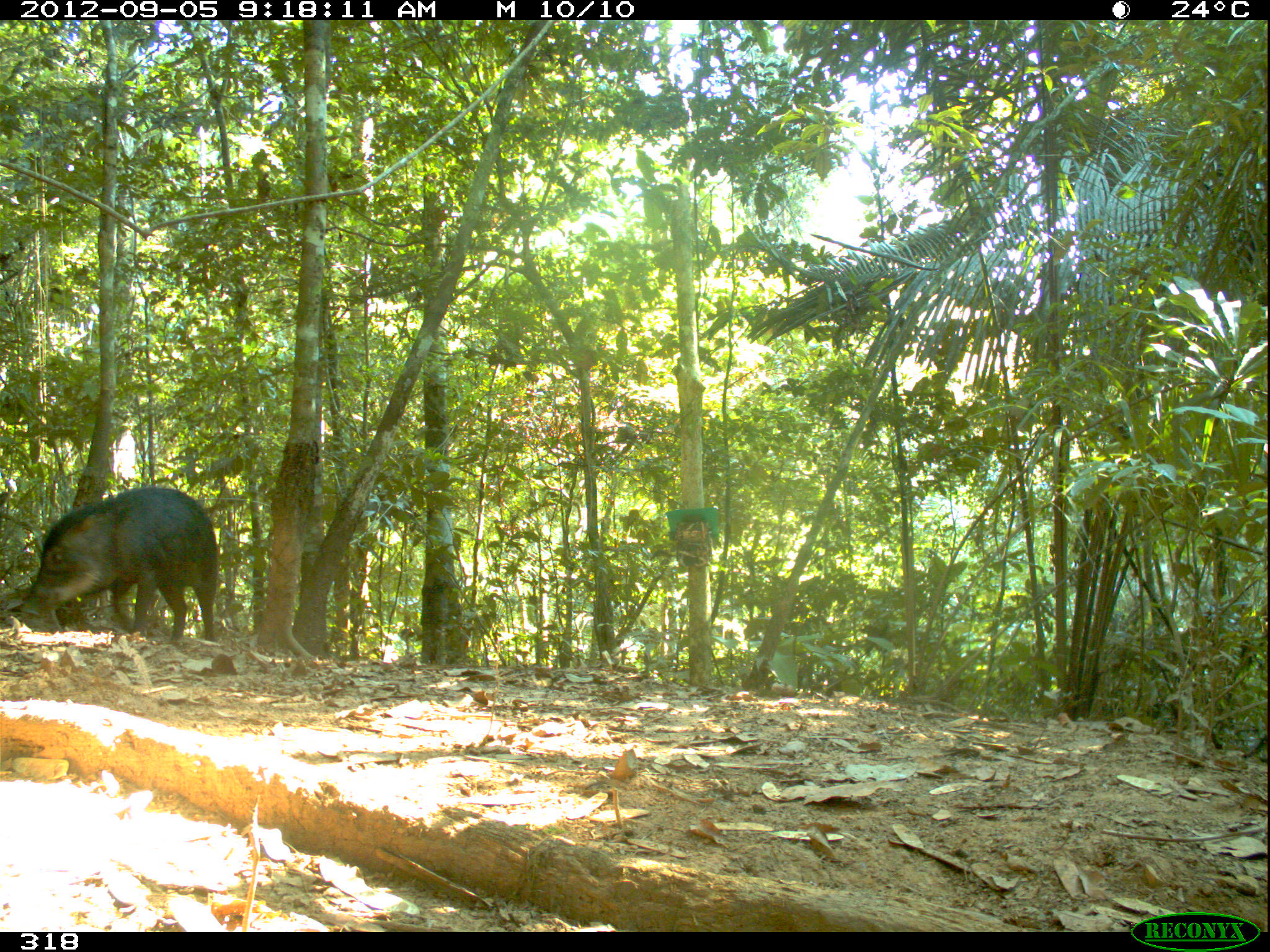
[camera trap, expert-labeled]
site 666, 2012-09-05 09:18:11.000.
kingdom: Animalia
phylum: Chordata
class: Mammalia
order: Artiodactyla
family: Tayassuidae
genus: Tayassu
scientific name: Tayassu pecari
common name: white-lipped peccary